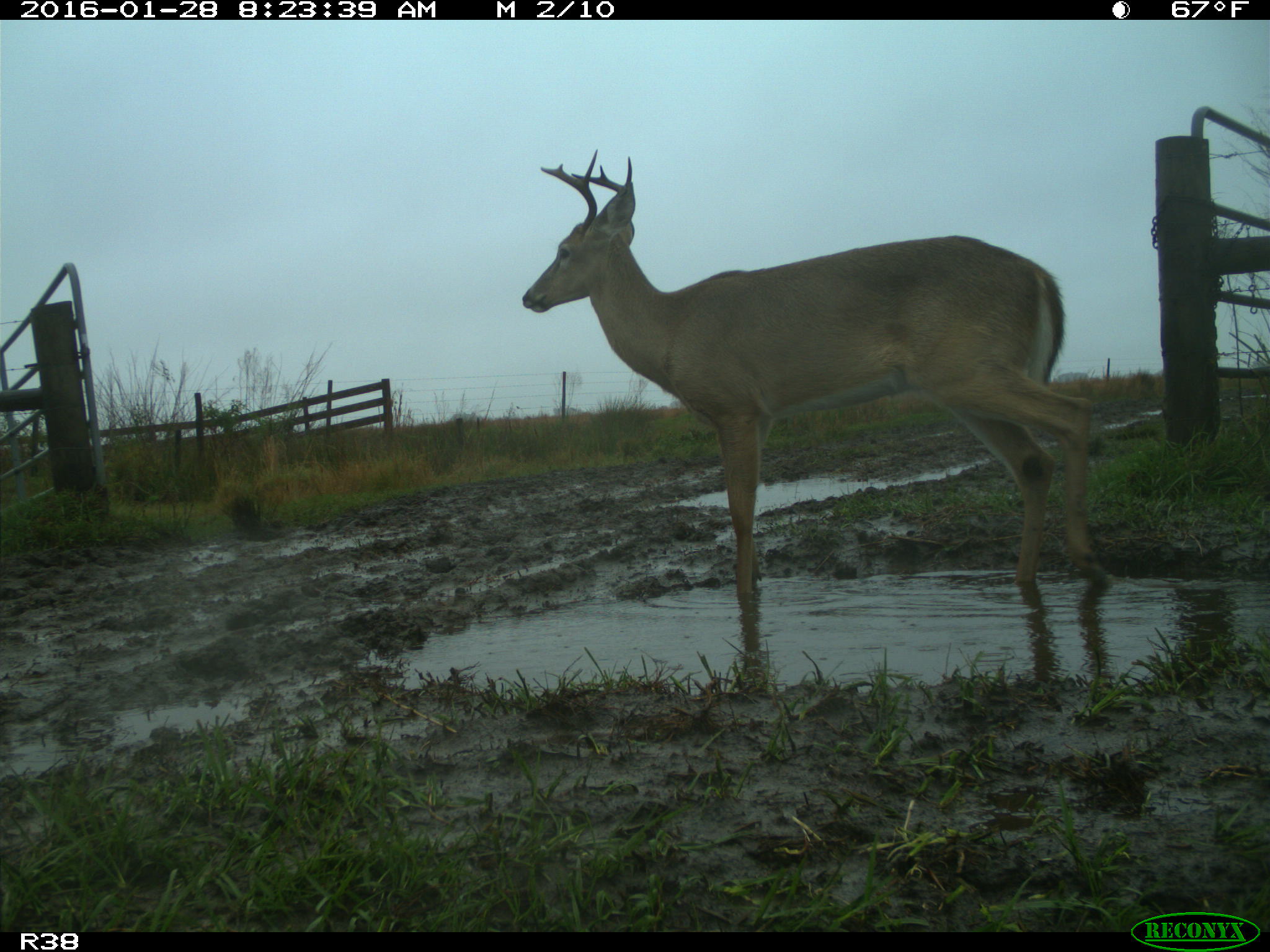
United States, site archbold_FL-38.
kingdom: Animalia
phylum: Chordata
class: Mammalia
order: Artiodactyla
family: Cervidae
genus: Odocoileus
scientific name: Odocoileus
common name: deer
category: unidentified deer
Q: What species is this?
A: Unidentified deer (deer) (Odocoileus).